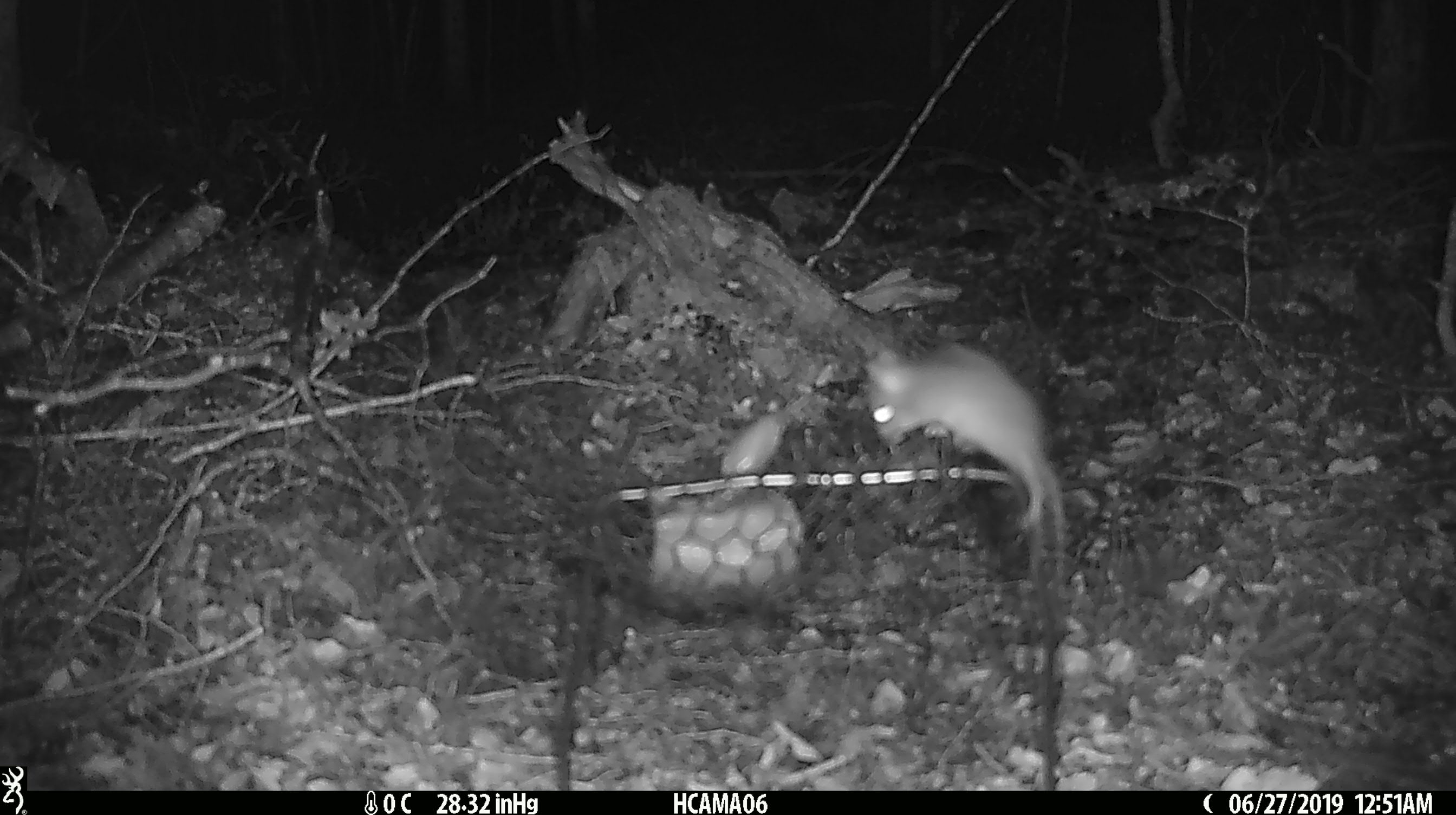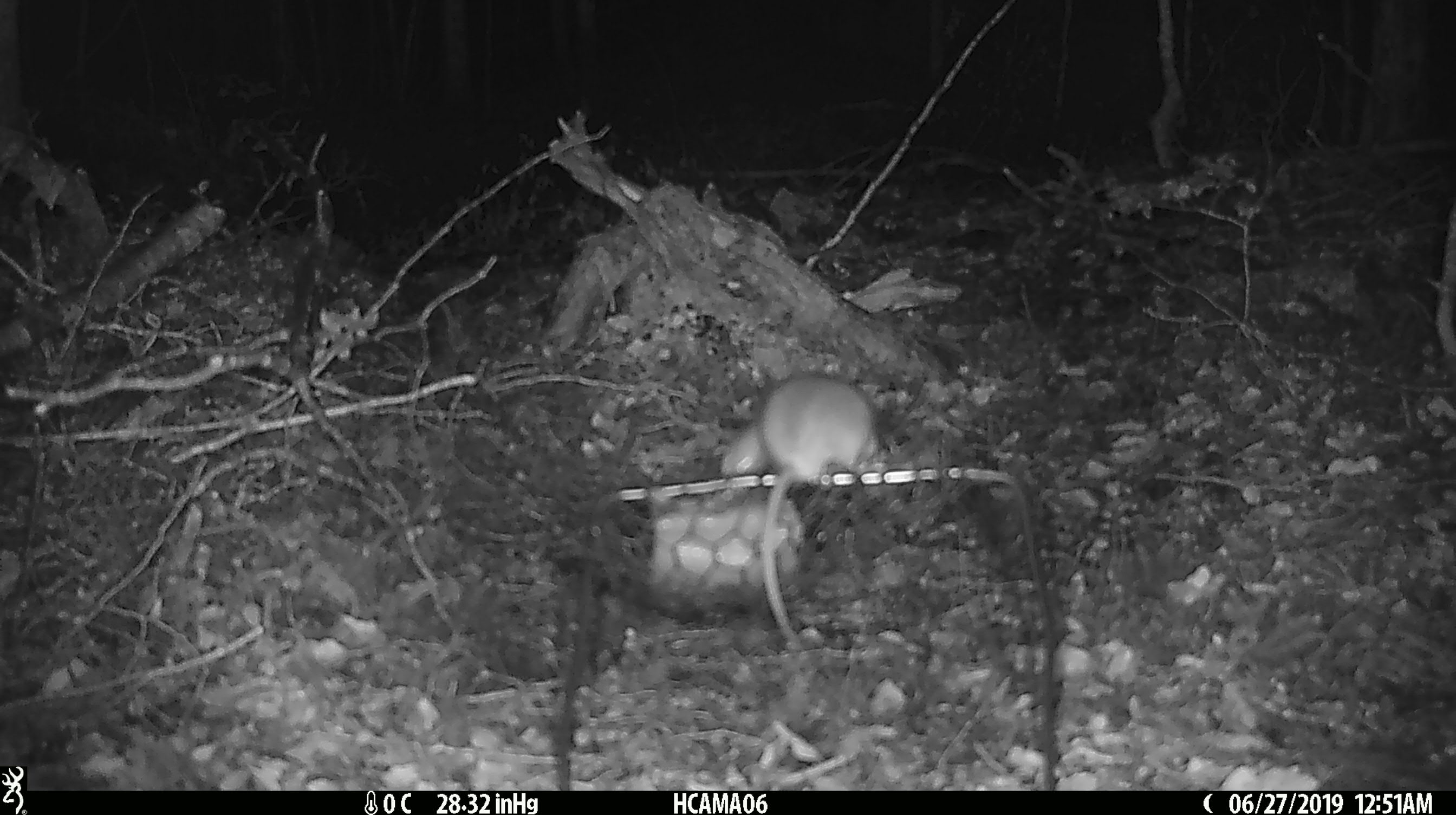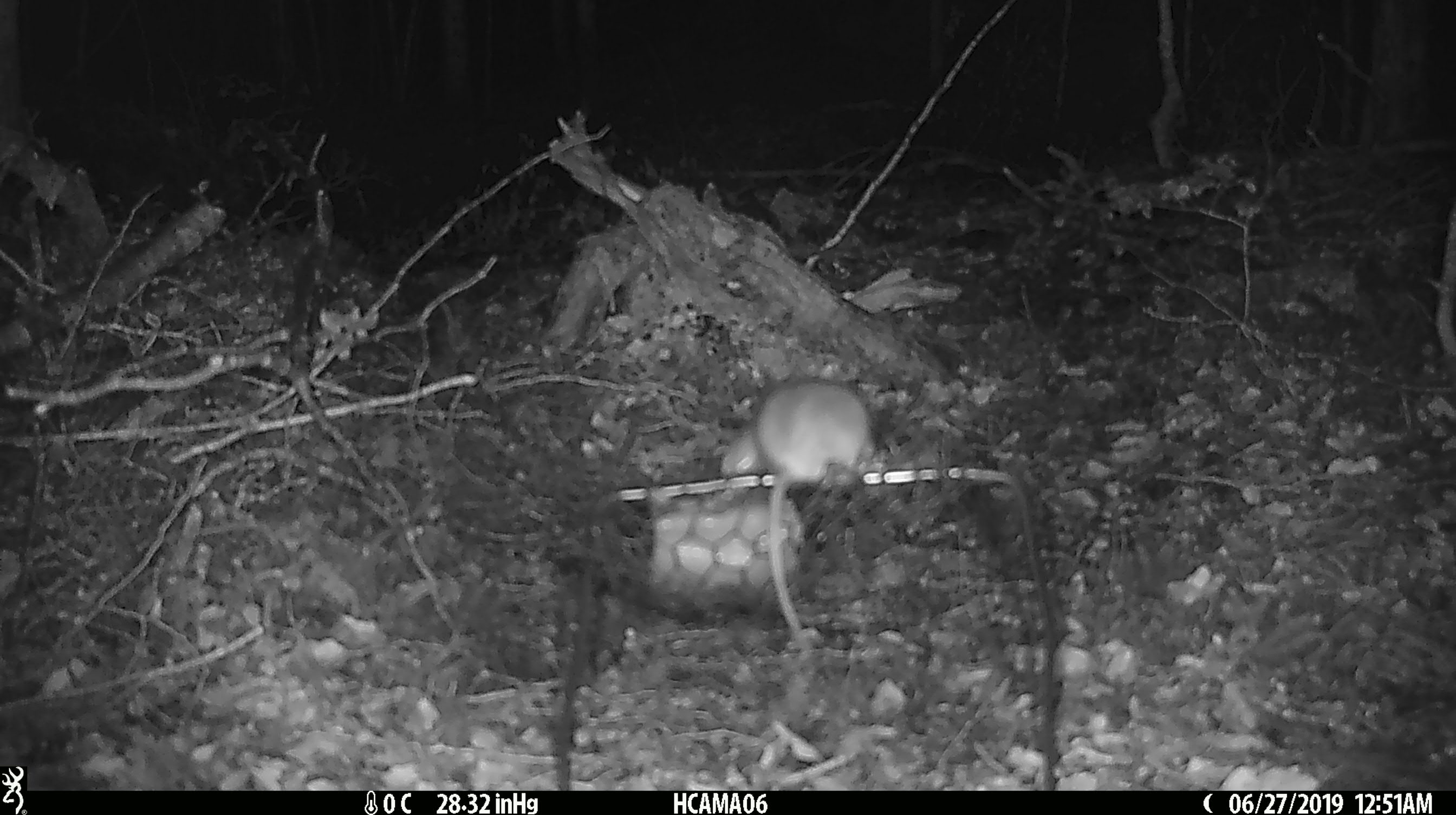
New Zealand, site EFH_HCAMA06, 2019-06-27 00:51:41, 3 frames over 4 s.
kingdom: Animalia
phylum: Chordata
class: Mammalia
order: Rodentia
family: Muridae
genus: Mus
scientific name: Mus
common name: mouse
Mouse (Mus).